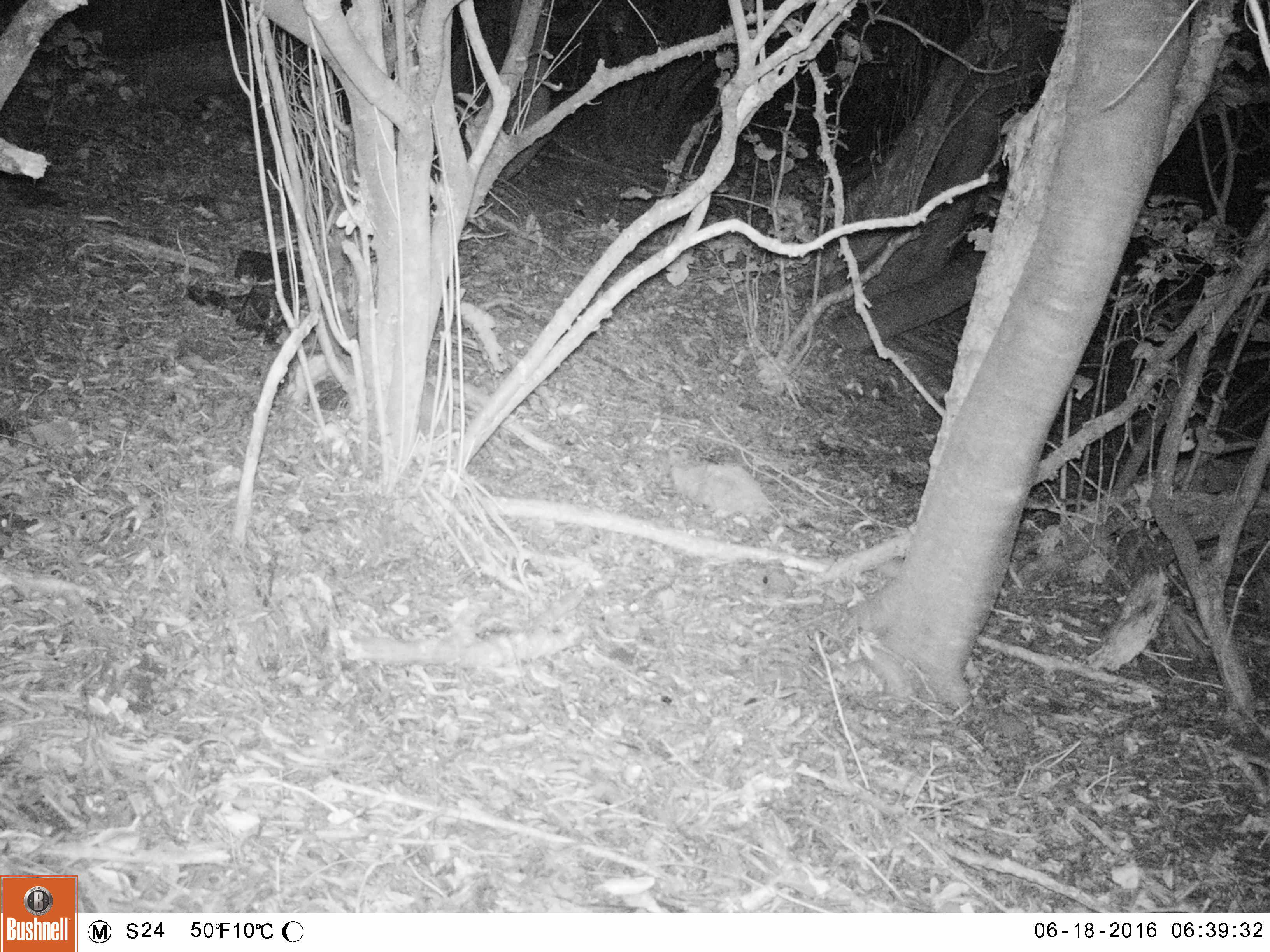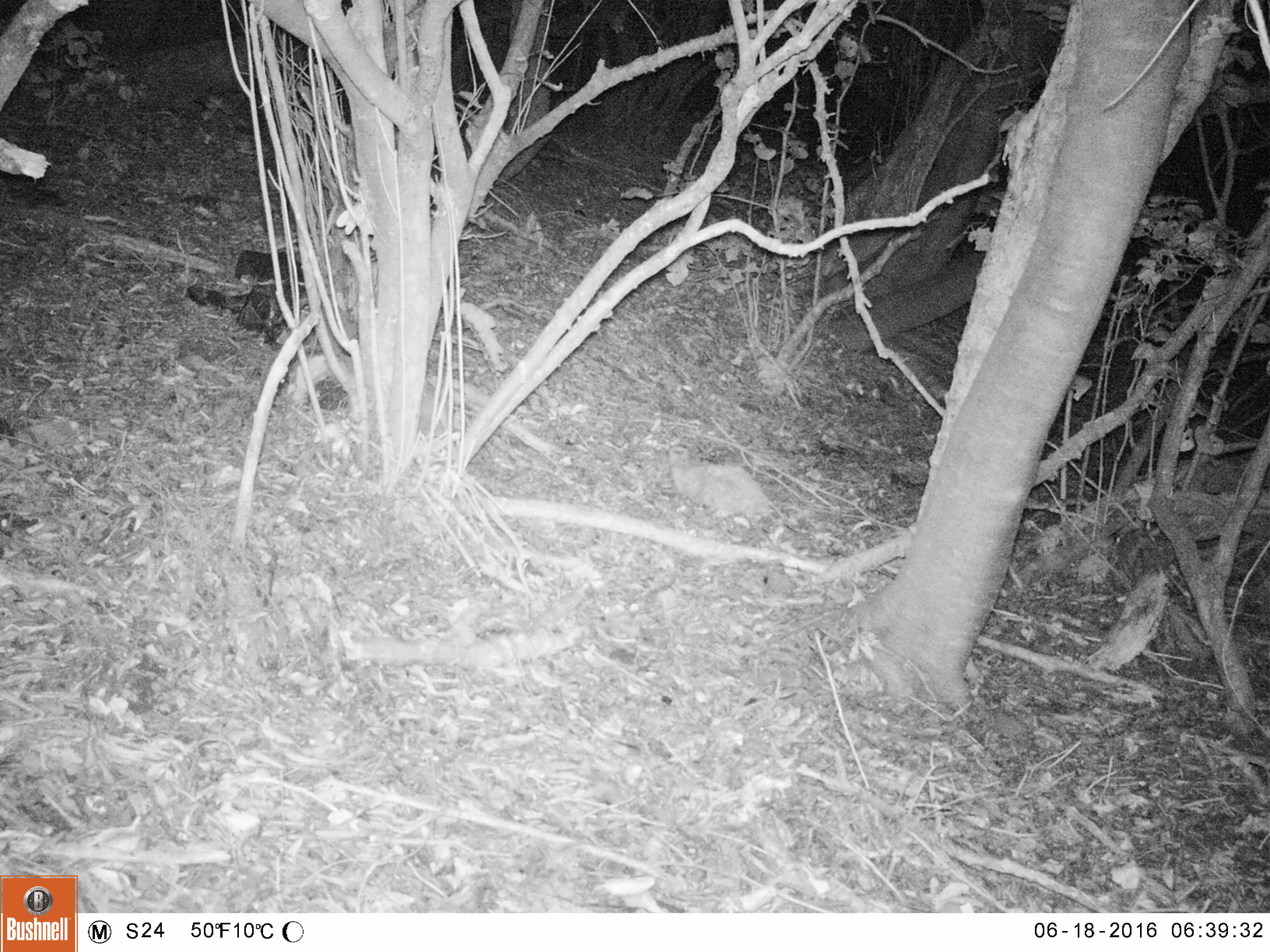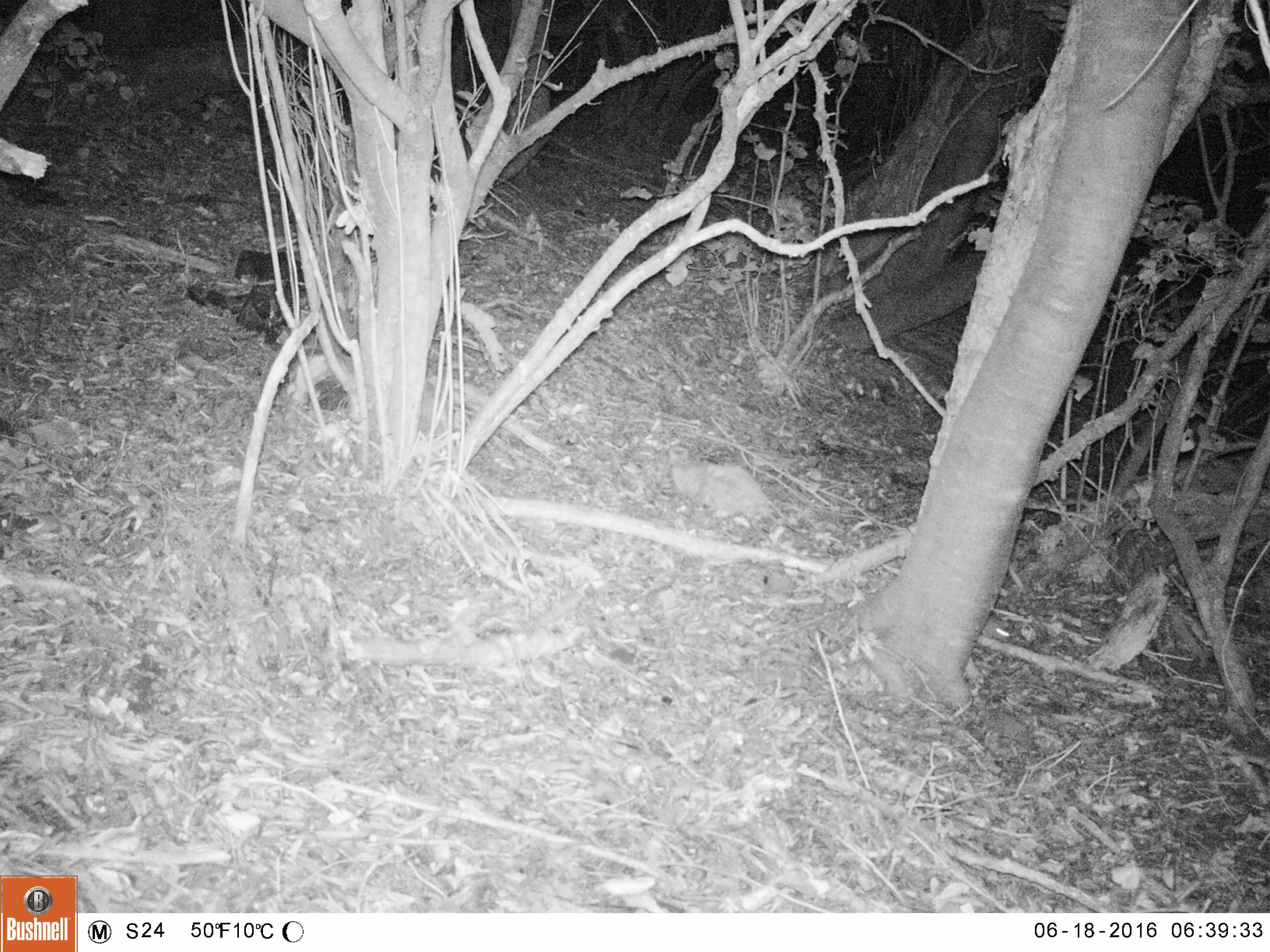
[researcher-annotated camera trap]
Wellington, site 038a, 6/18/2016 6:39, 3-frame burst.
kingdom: Animalia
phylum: Chordata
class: Mammalia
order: Rodentia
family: Muridae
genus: Mus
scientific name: Mus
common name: mouse